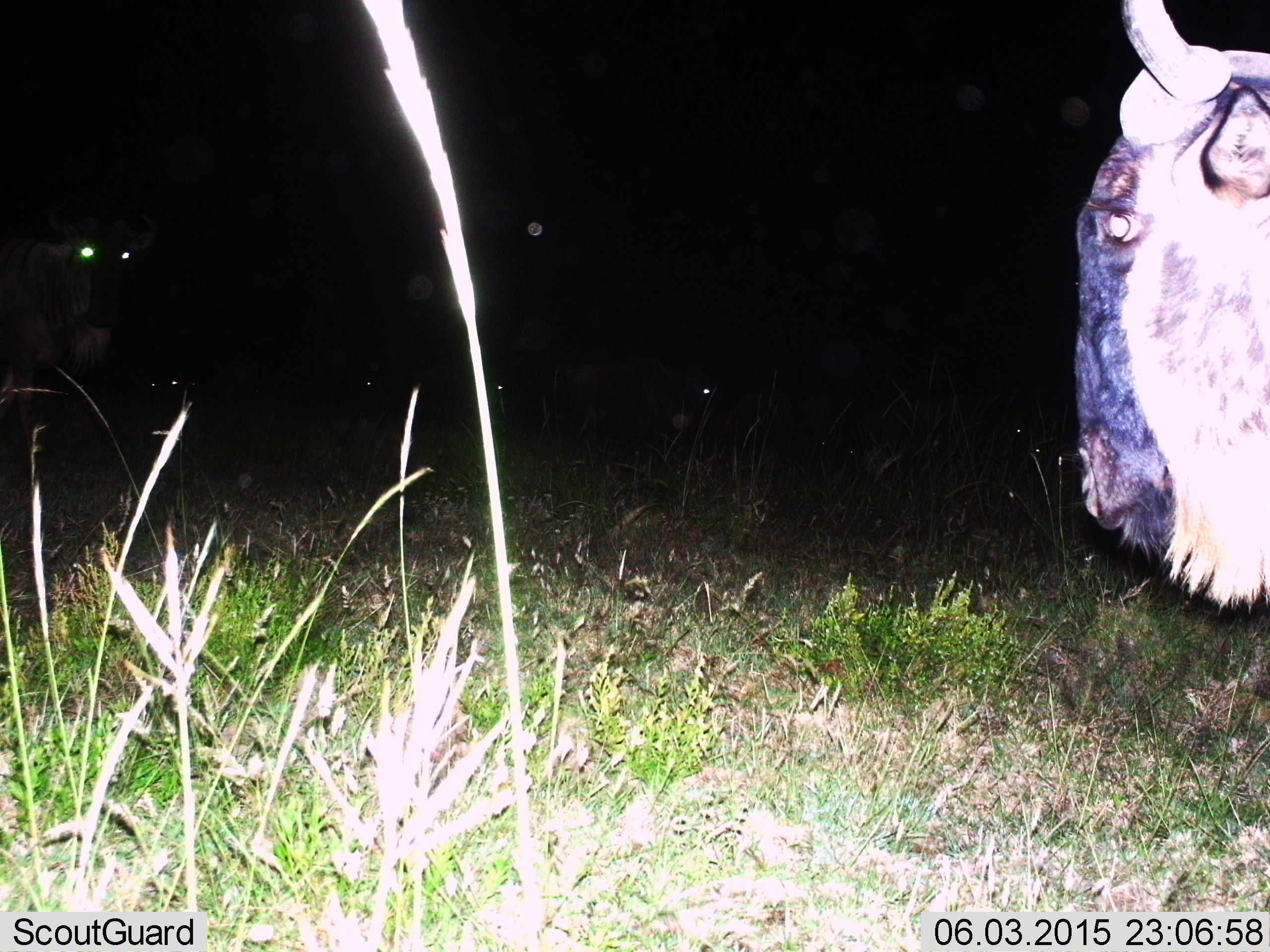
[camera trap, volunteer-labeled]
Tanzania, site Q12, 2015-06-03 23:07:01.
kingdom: Animalia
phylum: Chordata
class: Mammalia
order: Artiodactyla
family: Bovidae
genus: Connochaetes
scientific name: Connochaetes taurinus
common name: blue wildebeest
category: wildebeest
Wildebeest (blue wildebeest) (Connochaetes taurinus), count 2. Behavior (volunteer vote fractions): standing 100%, resting 10%, moving 10%, interacting 0%. Young present (vote fraction): 0%. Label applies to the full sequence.